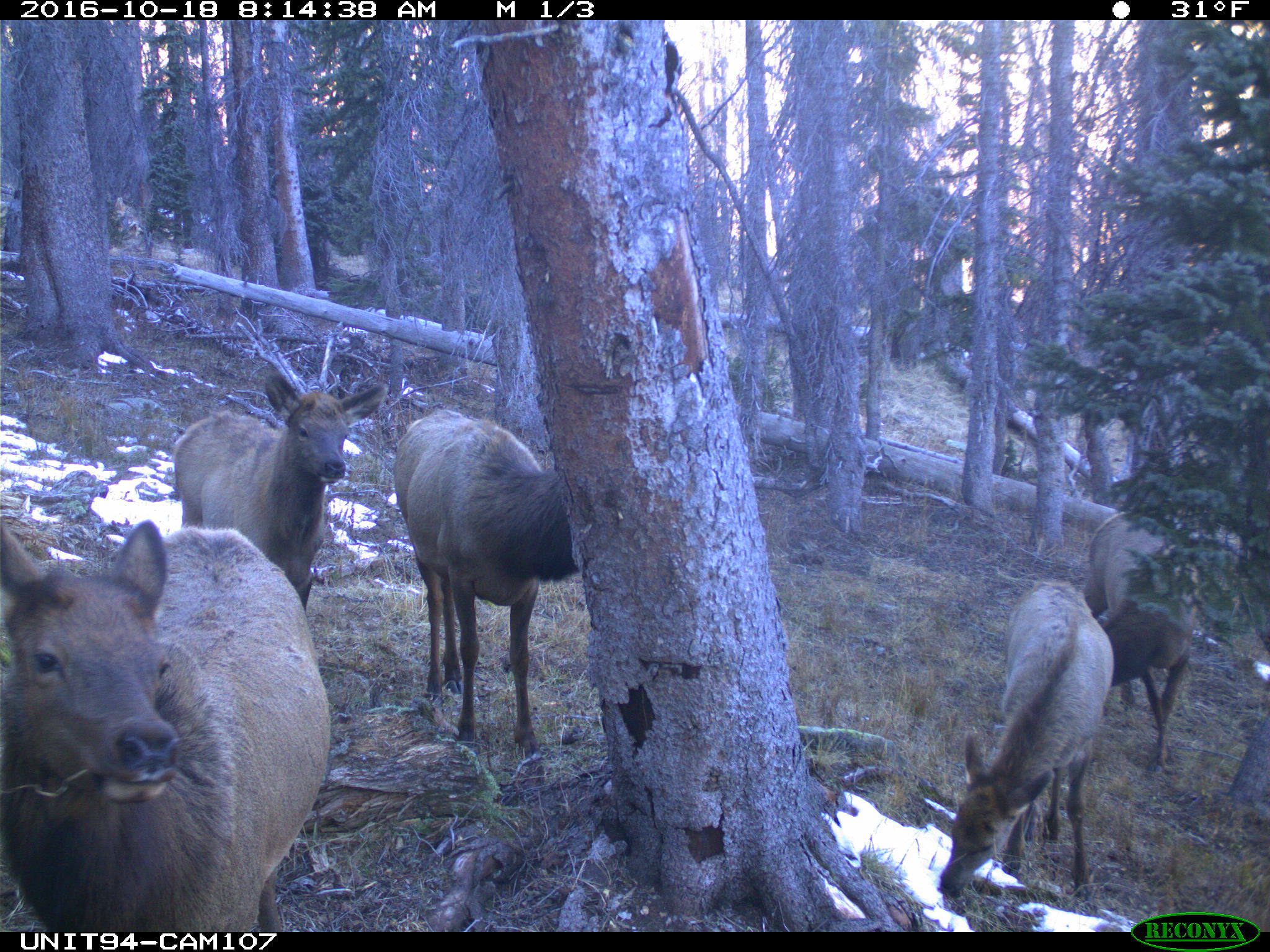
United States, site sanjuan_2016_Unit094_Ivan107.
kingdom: Animalia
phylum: Chordata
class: Mammalia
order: Artiodactyla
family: Cervidae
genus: Cervus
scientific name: Cervus elaphus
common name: red deer